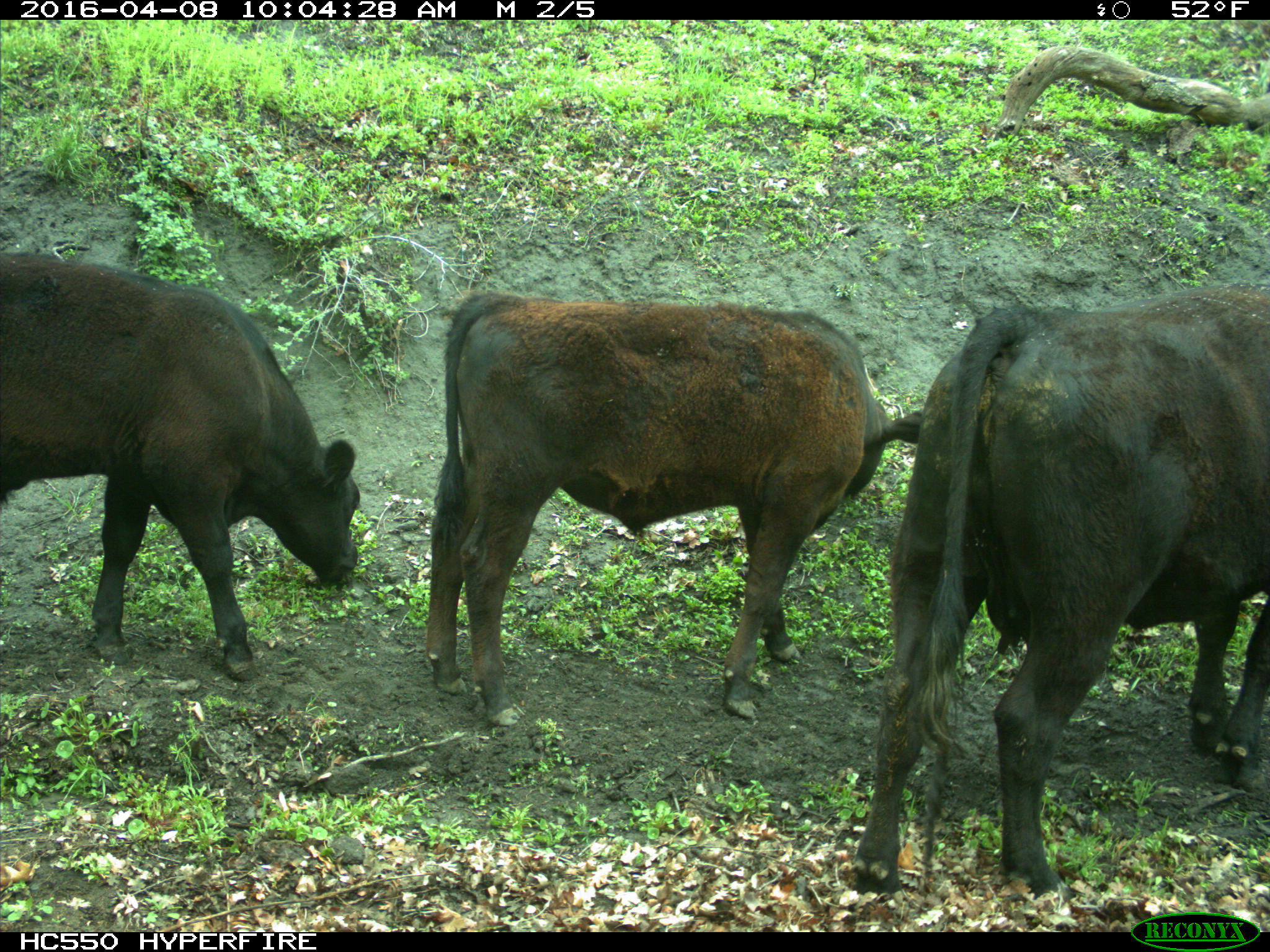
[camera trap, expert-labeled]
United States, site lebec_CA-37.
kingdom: Animalia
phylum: Chordata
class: Mammalia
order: Artiodactyla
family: Bovidae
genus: Bos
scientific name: Bos taurus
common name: domestic cow